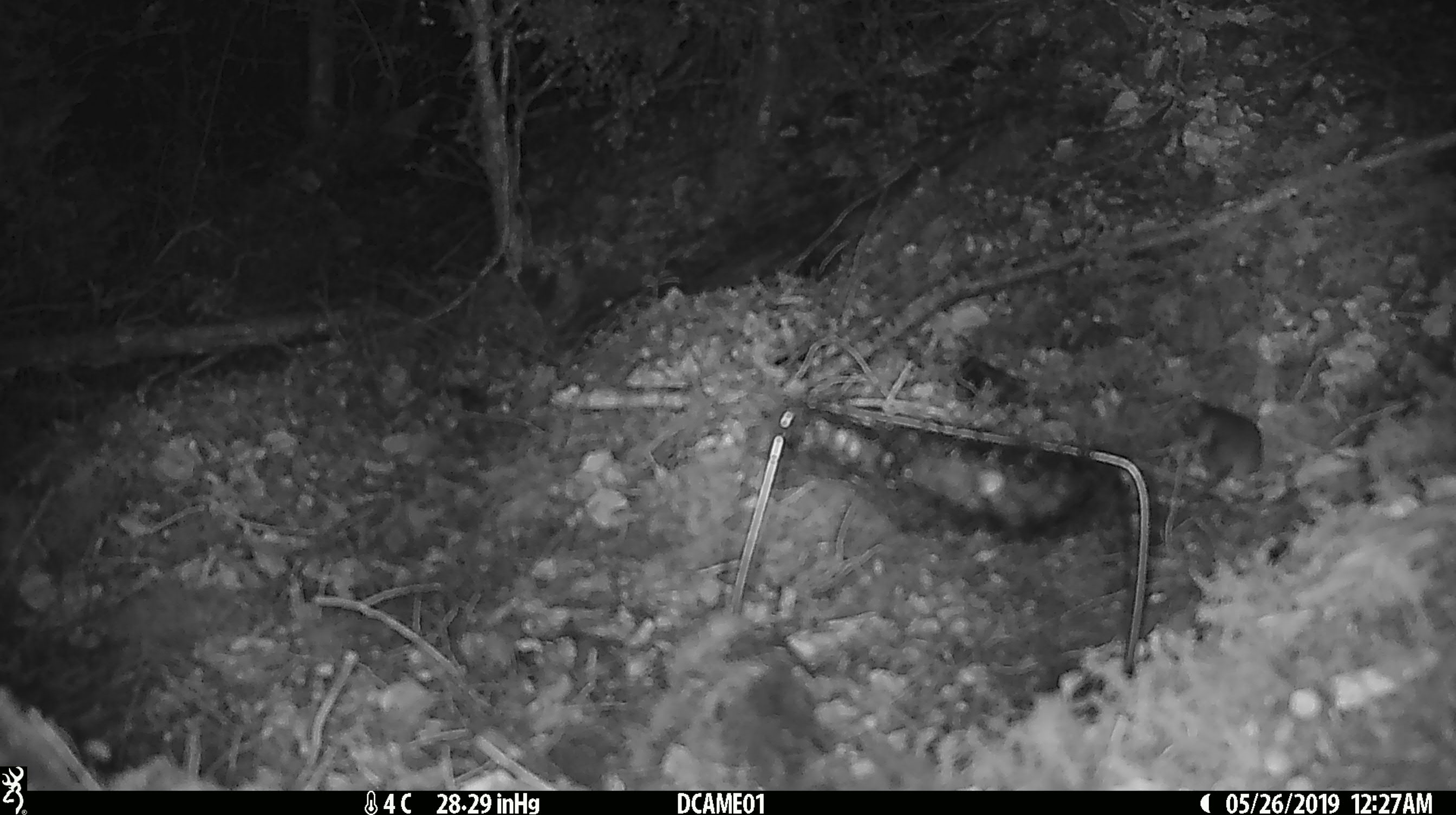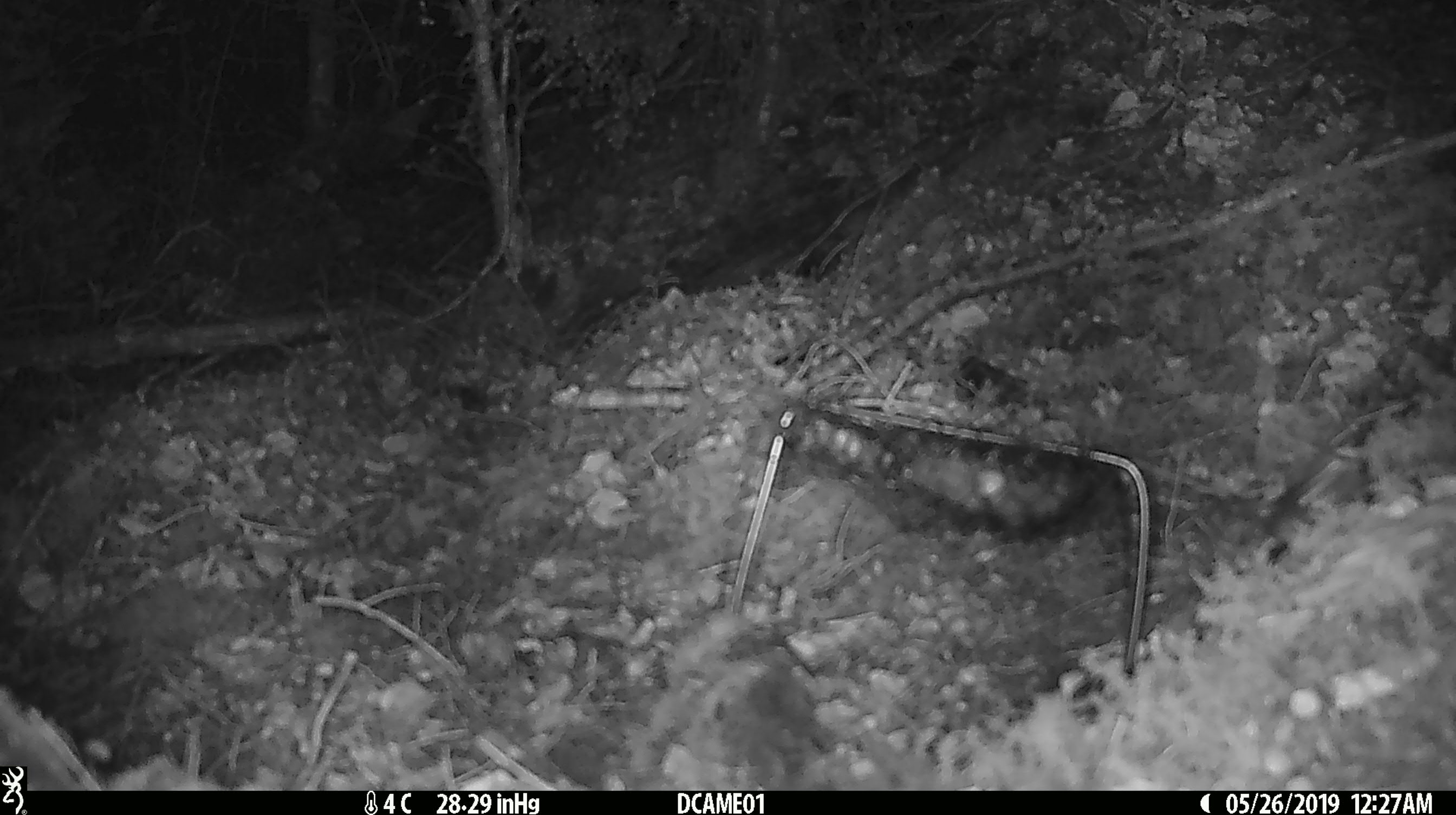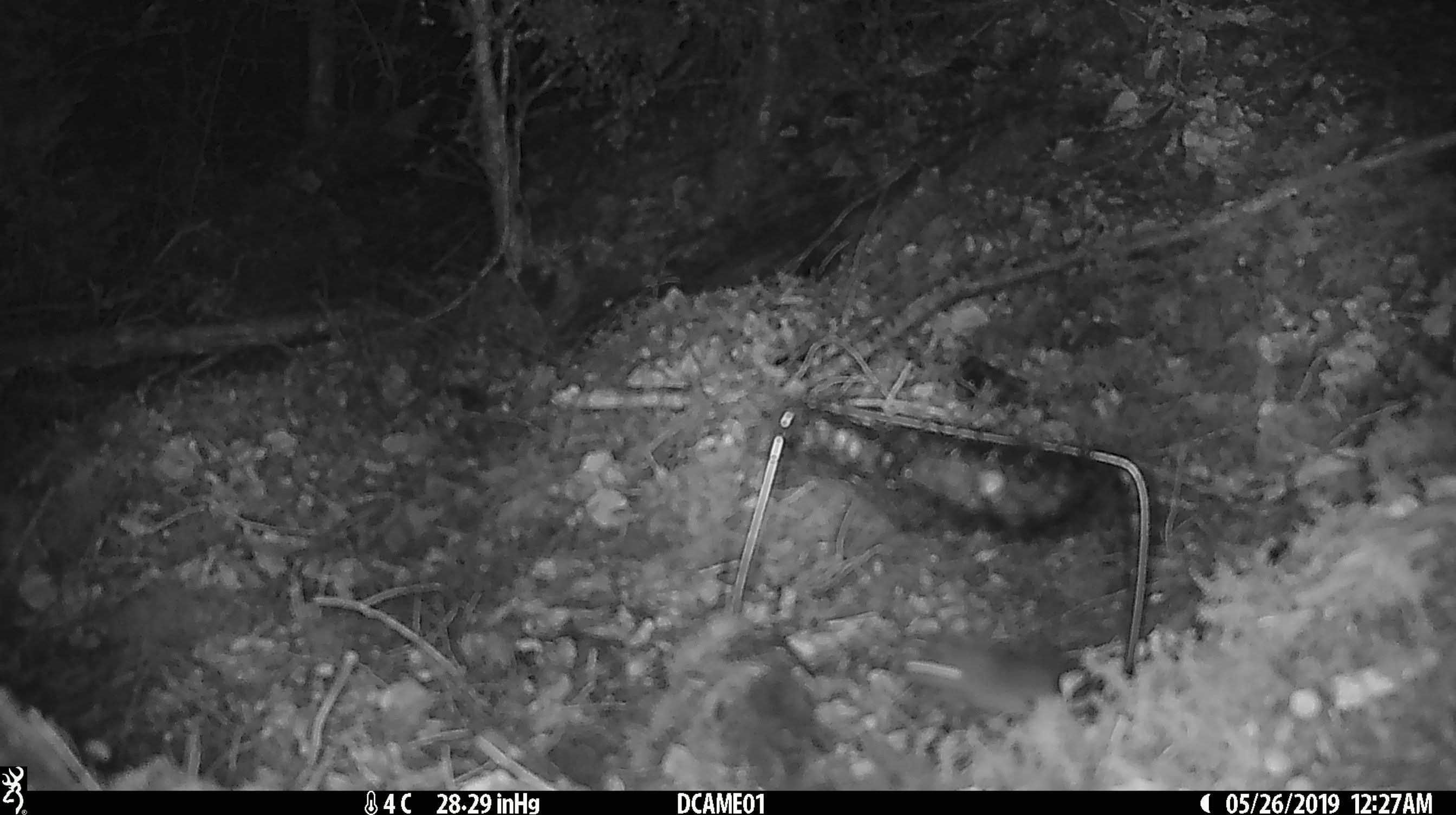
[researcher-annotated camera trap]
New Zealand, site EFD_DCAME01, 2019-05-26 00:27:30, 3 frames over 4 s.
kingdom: Animalia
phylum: Chordata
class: Mammalia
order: Rodentia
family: Muridae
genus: Mus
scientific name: Mus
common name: mouse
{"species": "mouse (Mus)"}